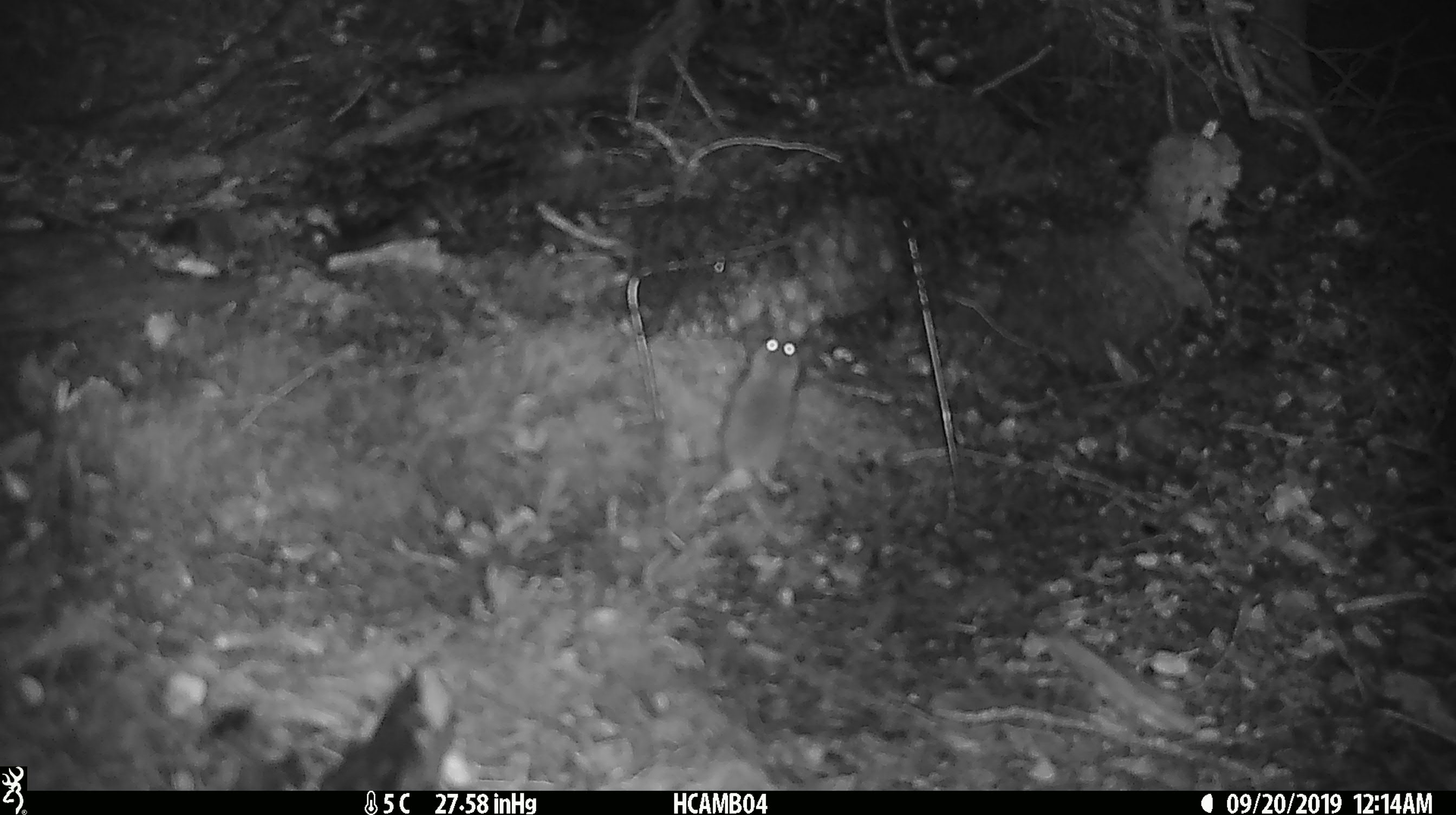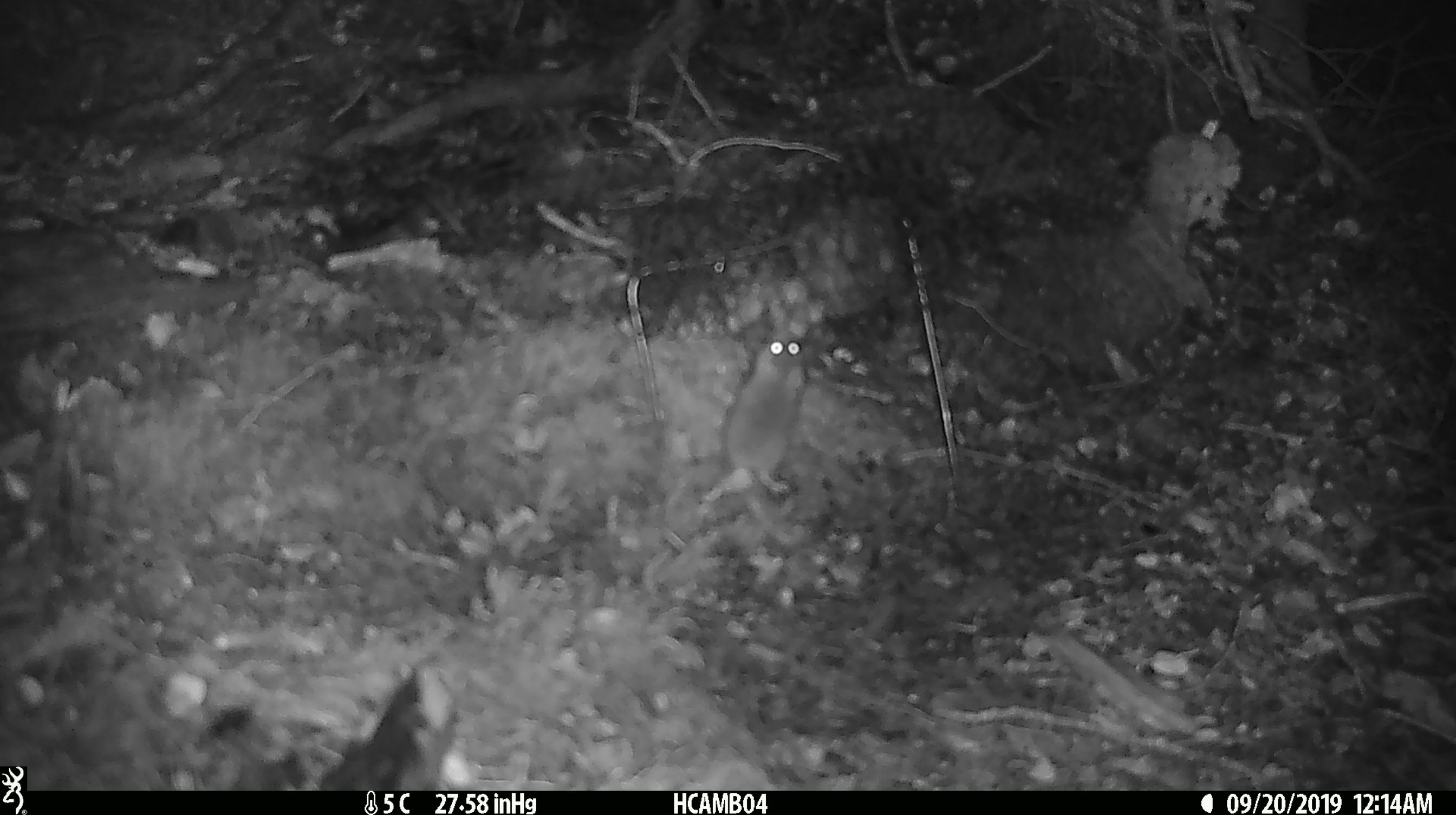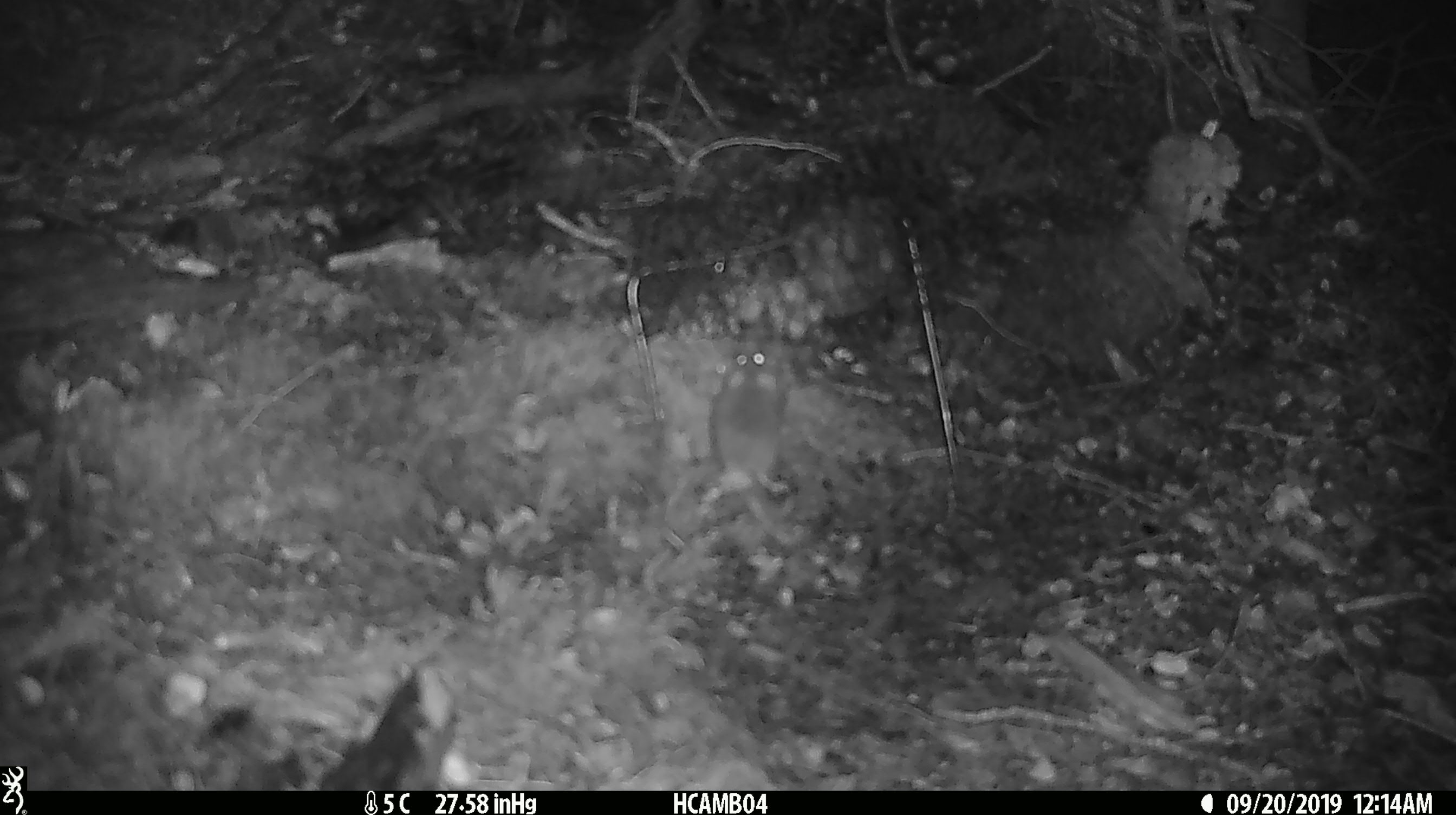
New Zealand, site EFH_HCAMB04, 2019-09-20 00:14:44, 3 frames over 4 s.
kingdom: Animalia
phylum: Chordata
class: Mammalia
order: Rodentia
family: Muridae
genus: Mus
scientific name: Mus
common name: mouse